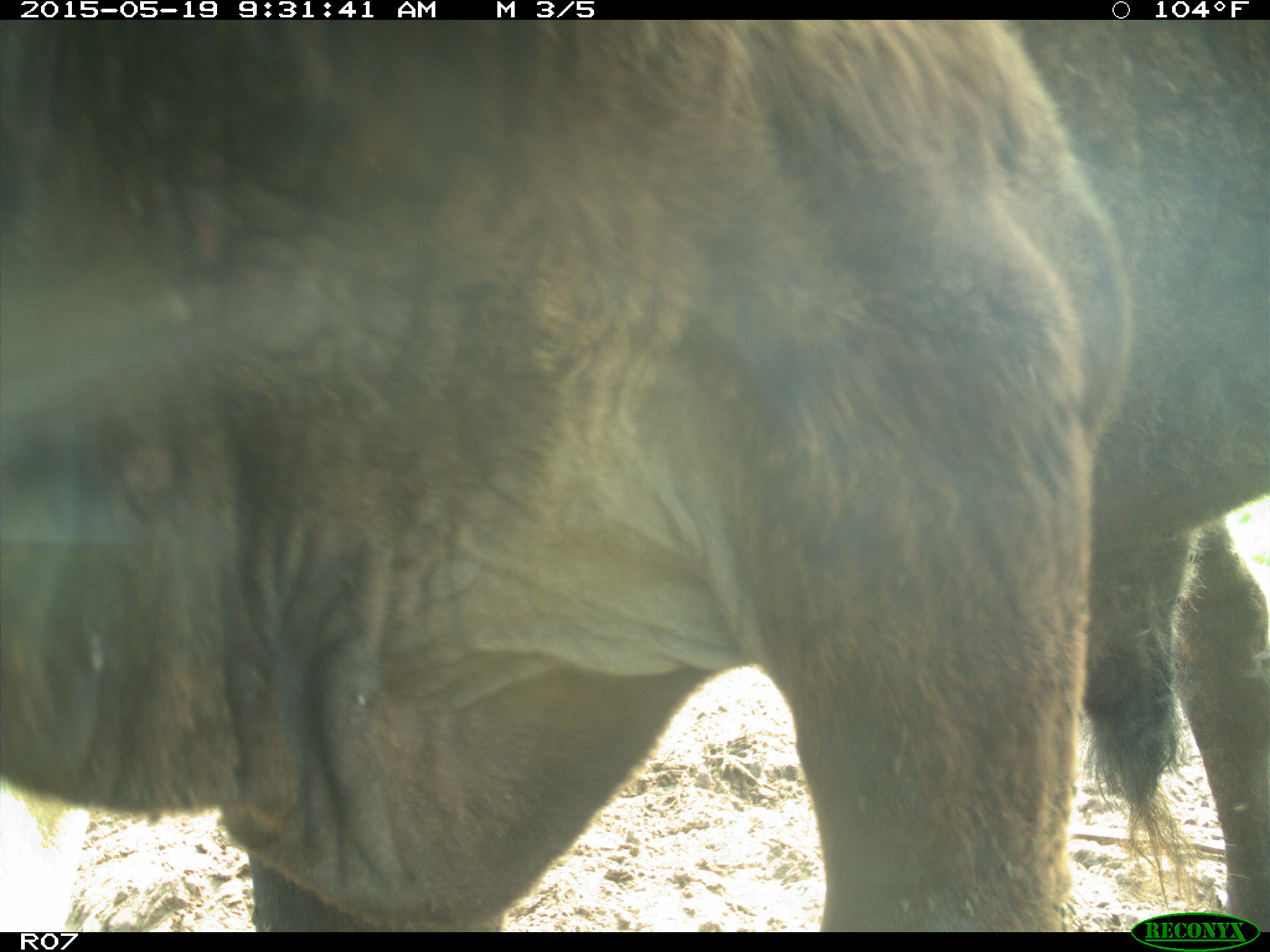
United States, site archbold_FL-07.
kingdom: Animalia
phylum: Chordata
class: Mammalia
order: Artiodactyla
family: Bovidae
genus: Bos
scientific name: Bos taurus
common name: domestic cow